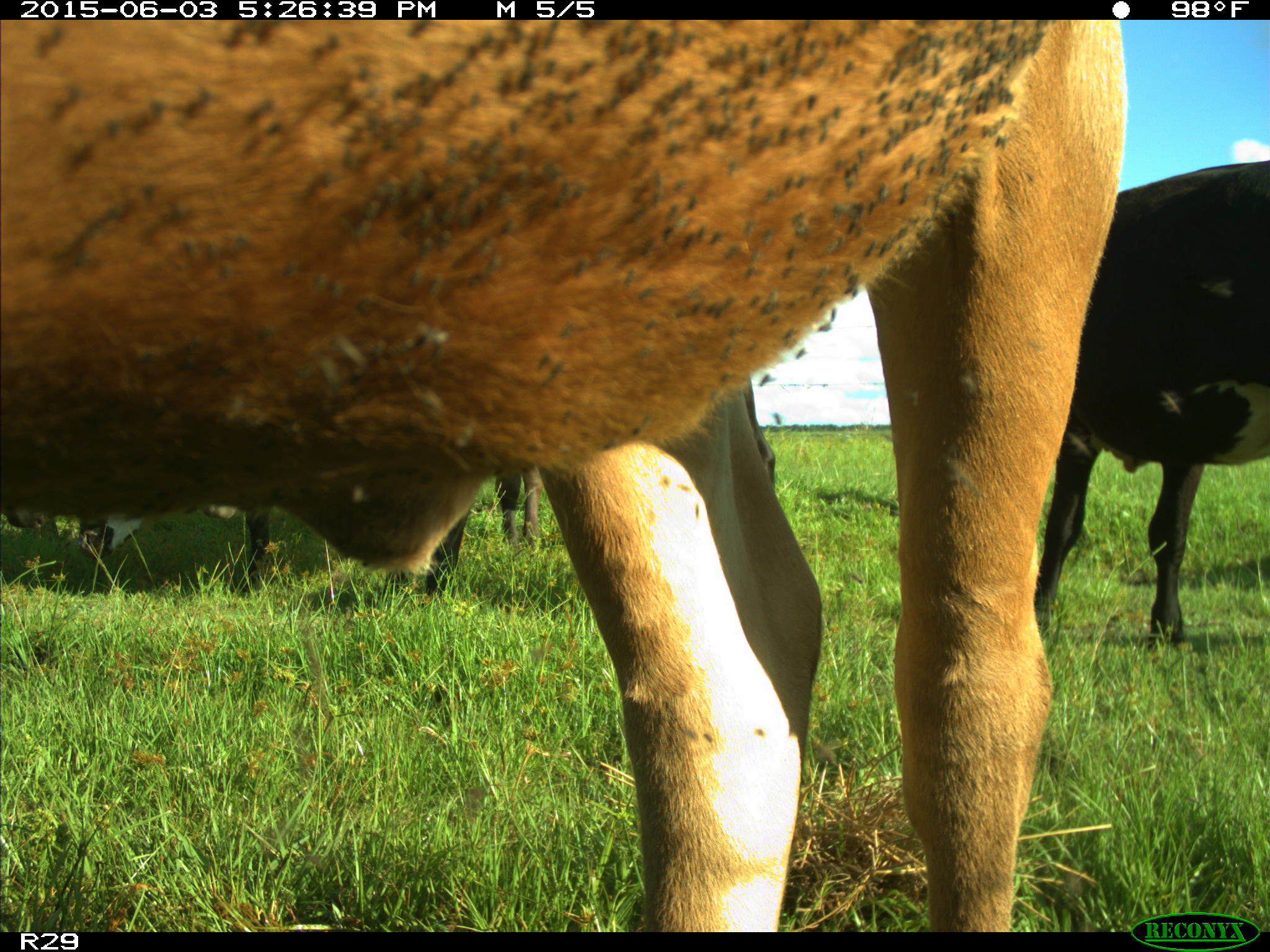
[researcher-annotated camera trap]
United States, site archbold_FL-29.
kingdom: Animalia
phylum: Chordata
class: Mammalia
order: Artiodactyla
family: Bovidae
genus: Bos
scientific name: Bos taurus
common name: domestic cow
Bos taurus (domestic cow).